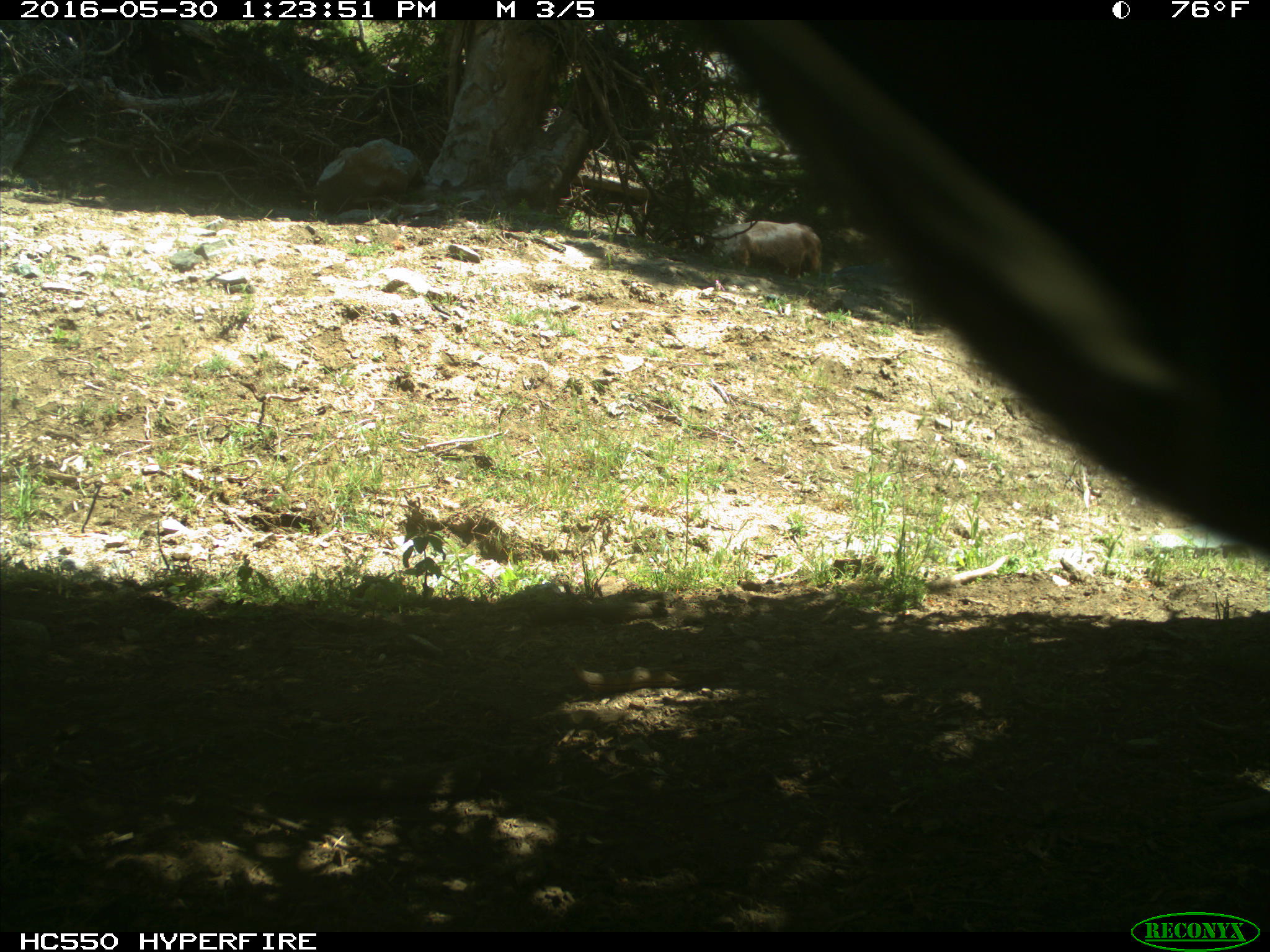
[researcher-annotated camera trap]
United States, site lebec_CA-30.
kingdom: Animalia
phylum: Chordata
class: Mammalia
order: Artiodactyla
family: Bovidae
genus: Bos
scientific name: Bos taurus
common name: domestic cow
Bos taurus (domestic cow).